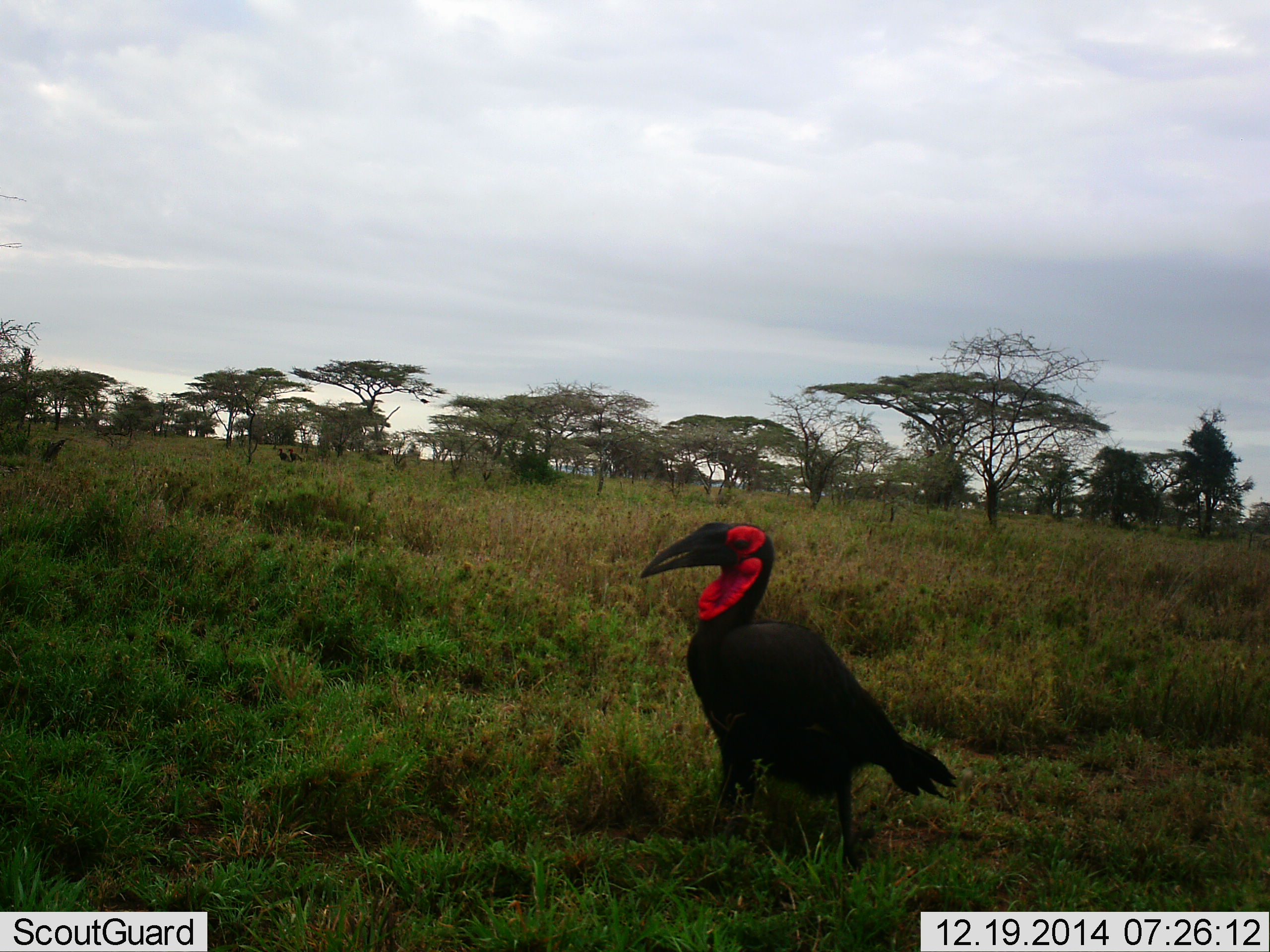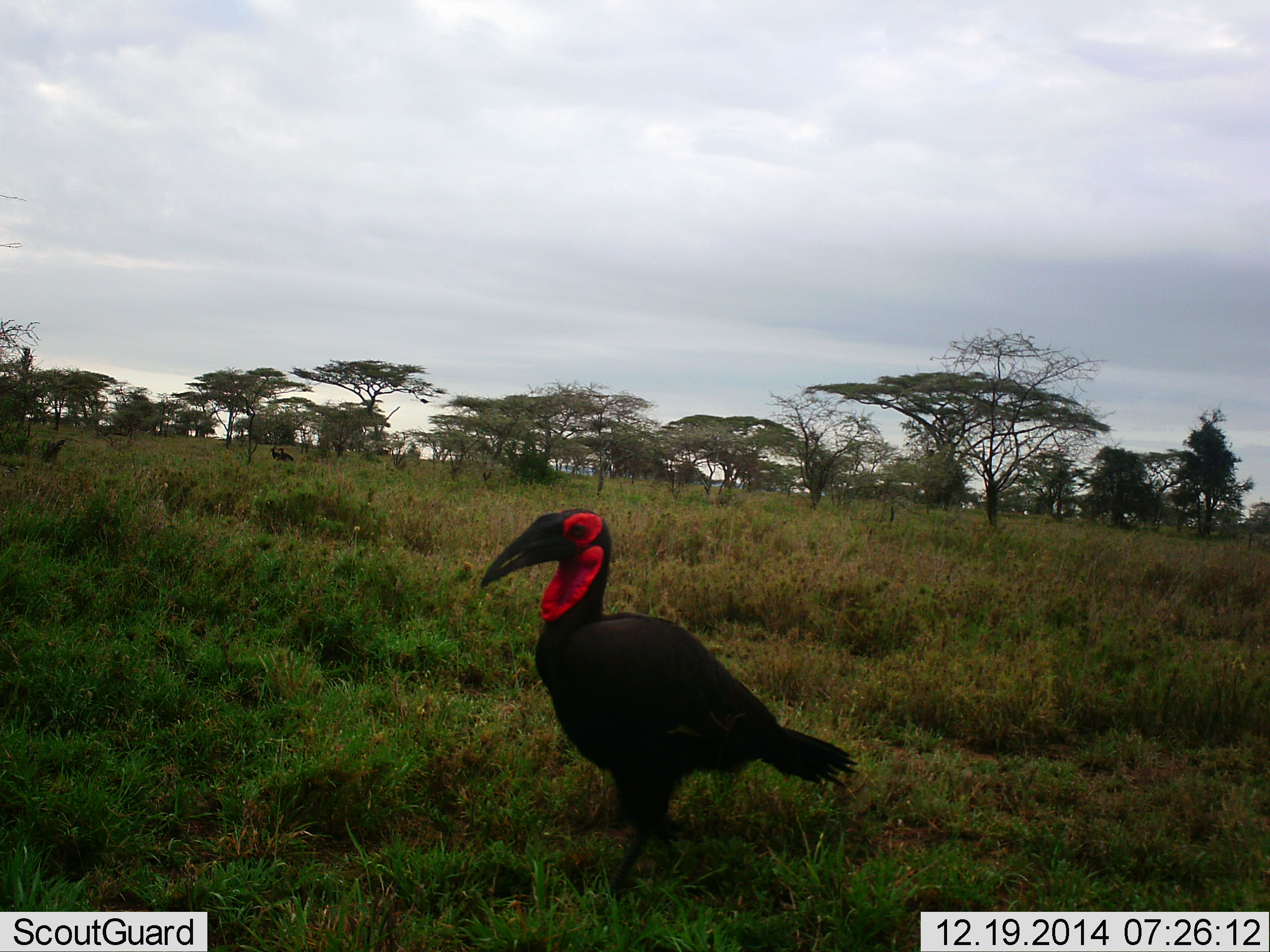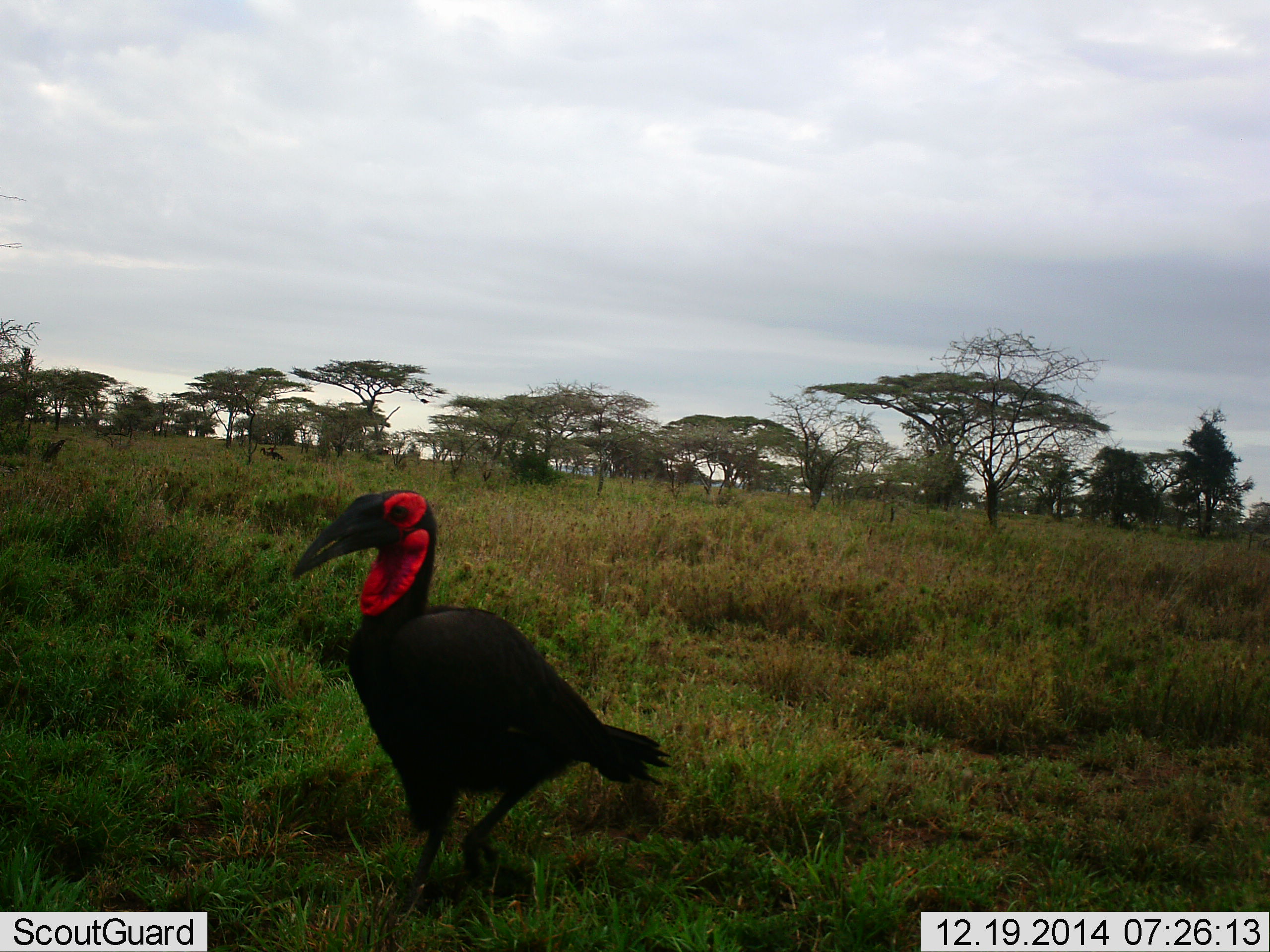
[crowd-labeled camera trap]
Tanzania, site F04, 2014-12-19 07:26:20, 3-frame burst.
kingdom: Animalia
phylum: Chordata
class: Aves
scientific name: Aves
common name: bird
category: otherbird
Otherbird (bird) (Aves), count 1. Behavior (volunteer vote fractions): standing 0%, resting 0%, moving 100%, interacting 0%. Young present (vote fraction): 0%. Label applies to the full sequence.